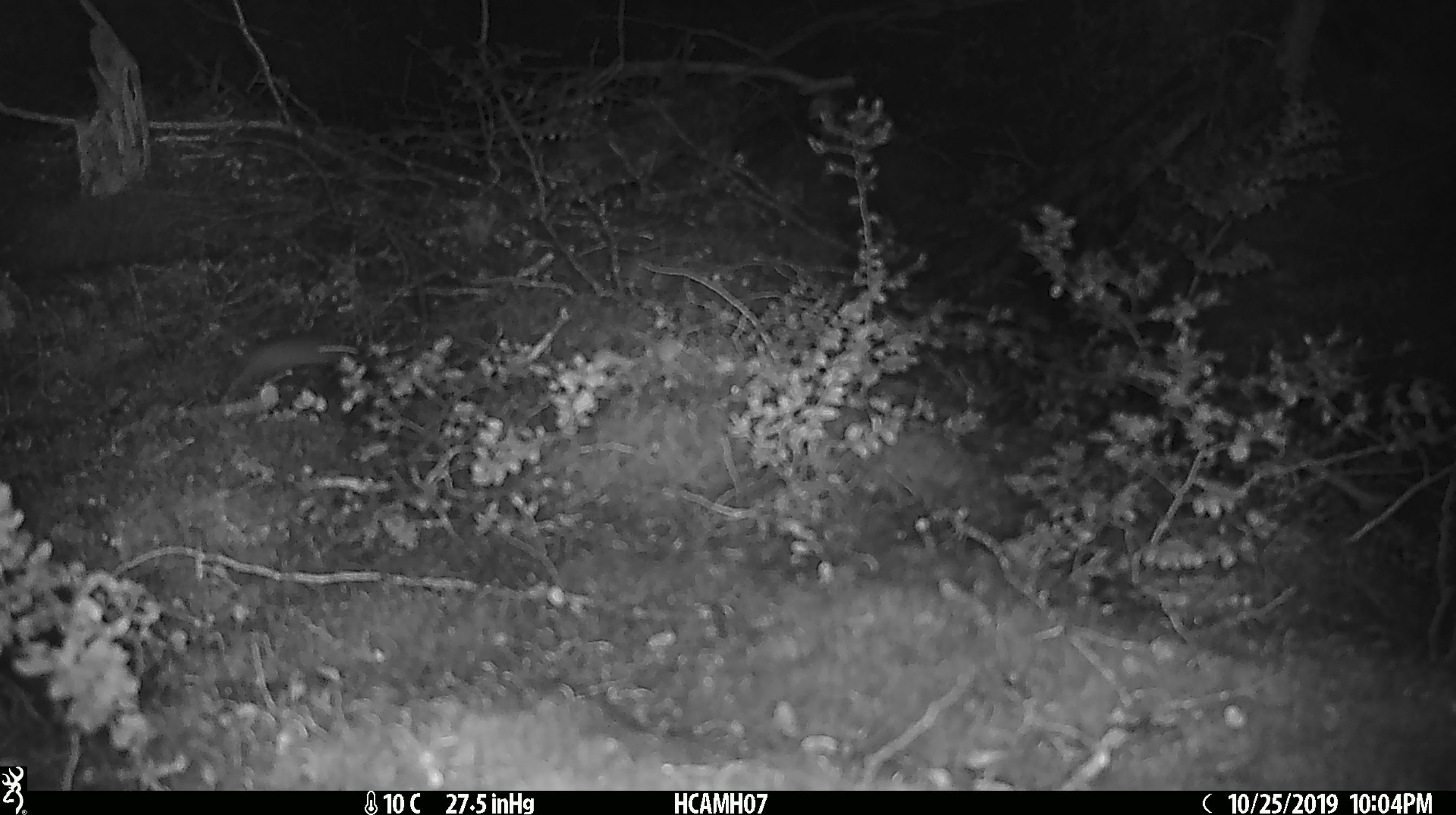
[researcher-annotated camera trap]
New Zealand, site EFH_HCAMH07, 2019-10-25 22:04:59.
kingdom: Animalia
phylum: Chordata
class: Mammalia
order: Rodentia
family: Muridae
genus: Mus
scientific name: Mus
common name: mouse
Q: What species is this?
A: Mouse (Mus).